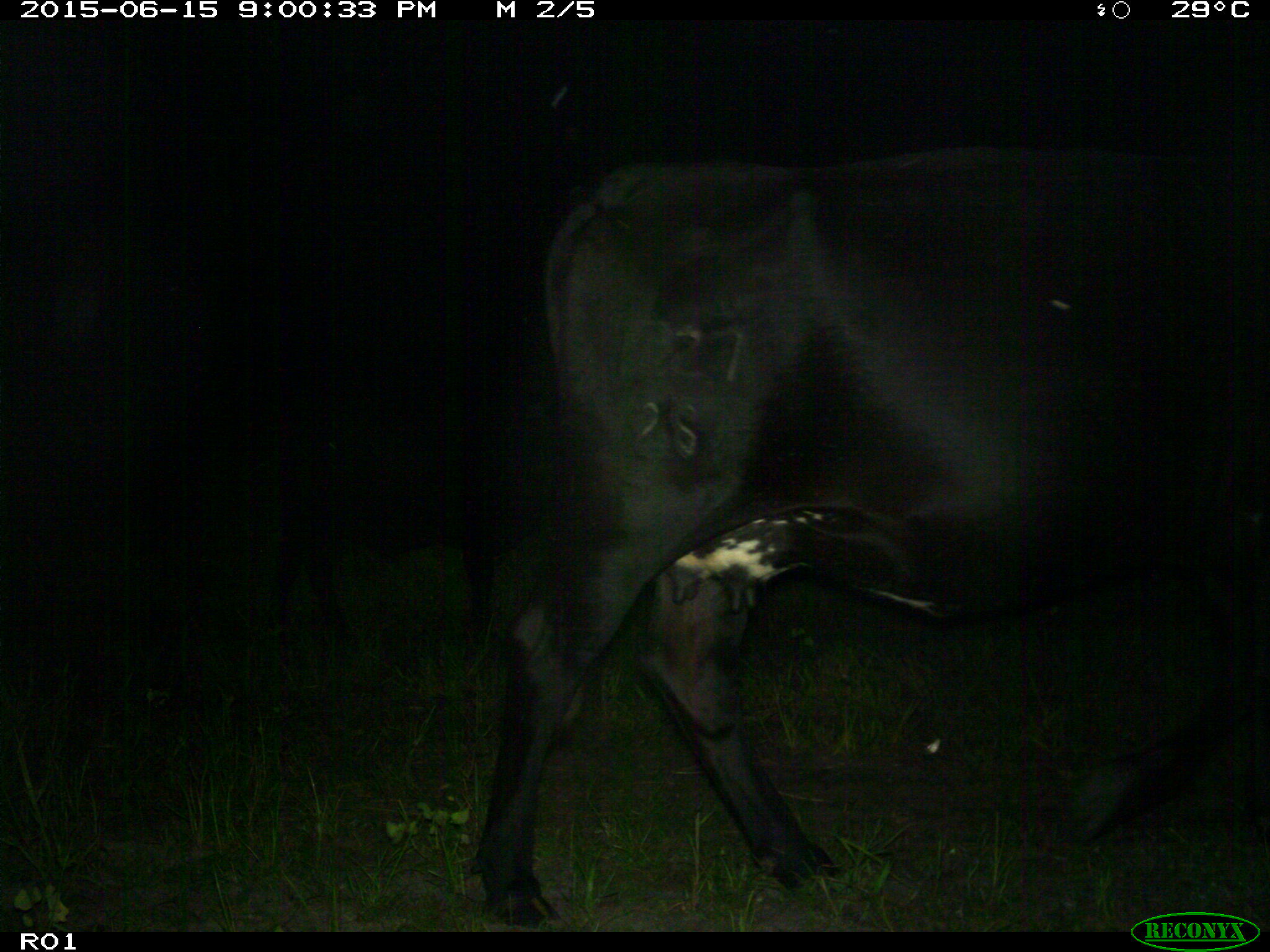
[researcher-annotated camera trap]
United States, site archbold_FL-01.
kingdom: Animalia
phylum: Chordata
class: Mammalia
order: Artiodactyla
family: Bovidae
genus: Bos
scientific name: Bos taurus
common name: domestic cow